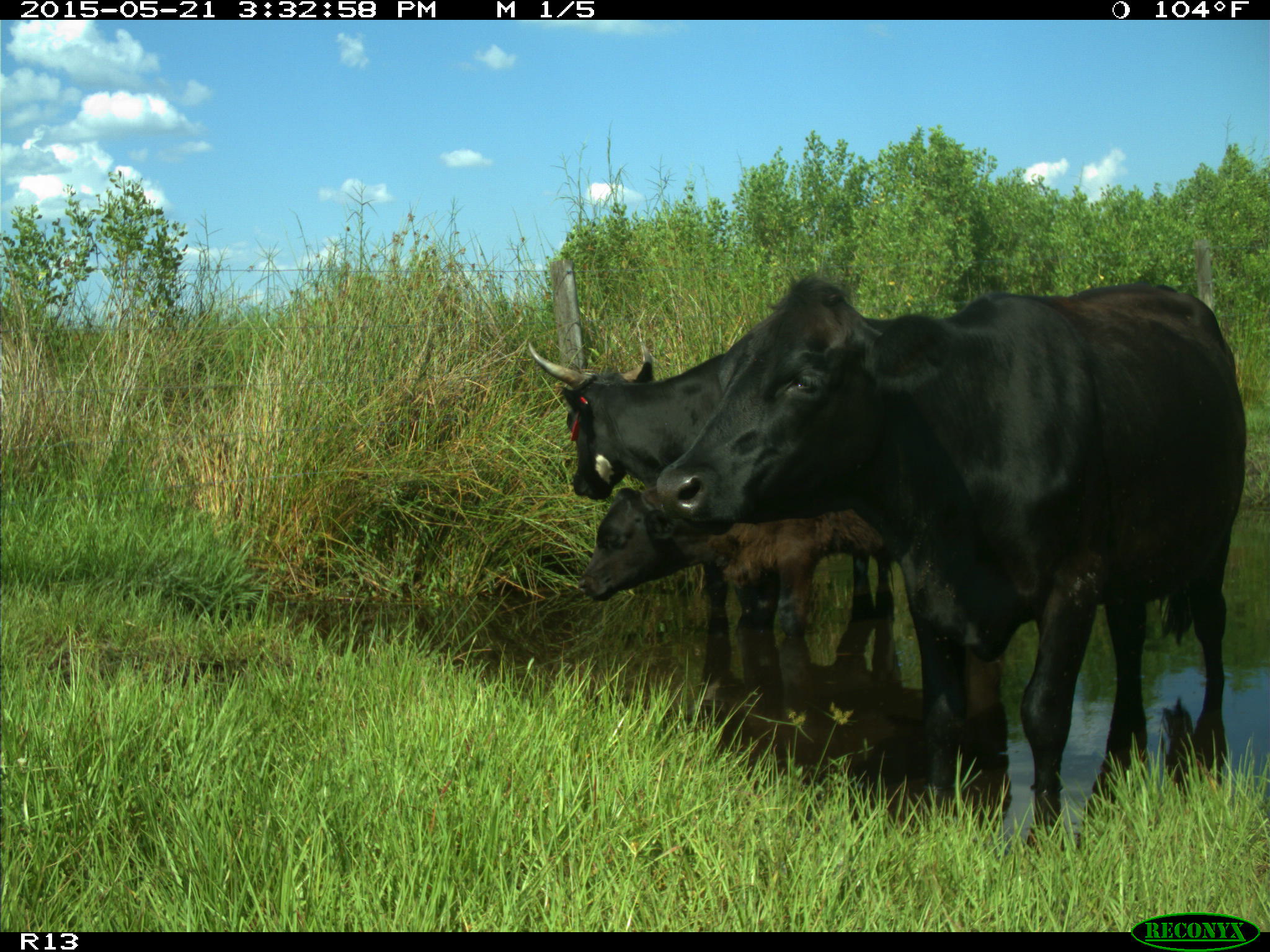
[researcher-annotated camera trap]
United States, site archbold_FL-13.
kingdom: Animalia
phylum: Chordata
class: Mammalia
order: Artiodactyla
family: Bovidae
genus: Bos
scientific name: Bos taurus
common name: domestic cow